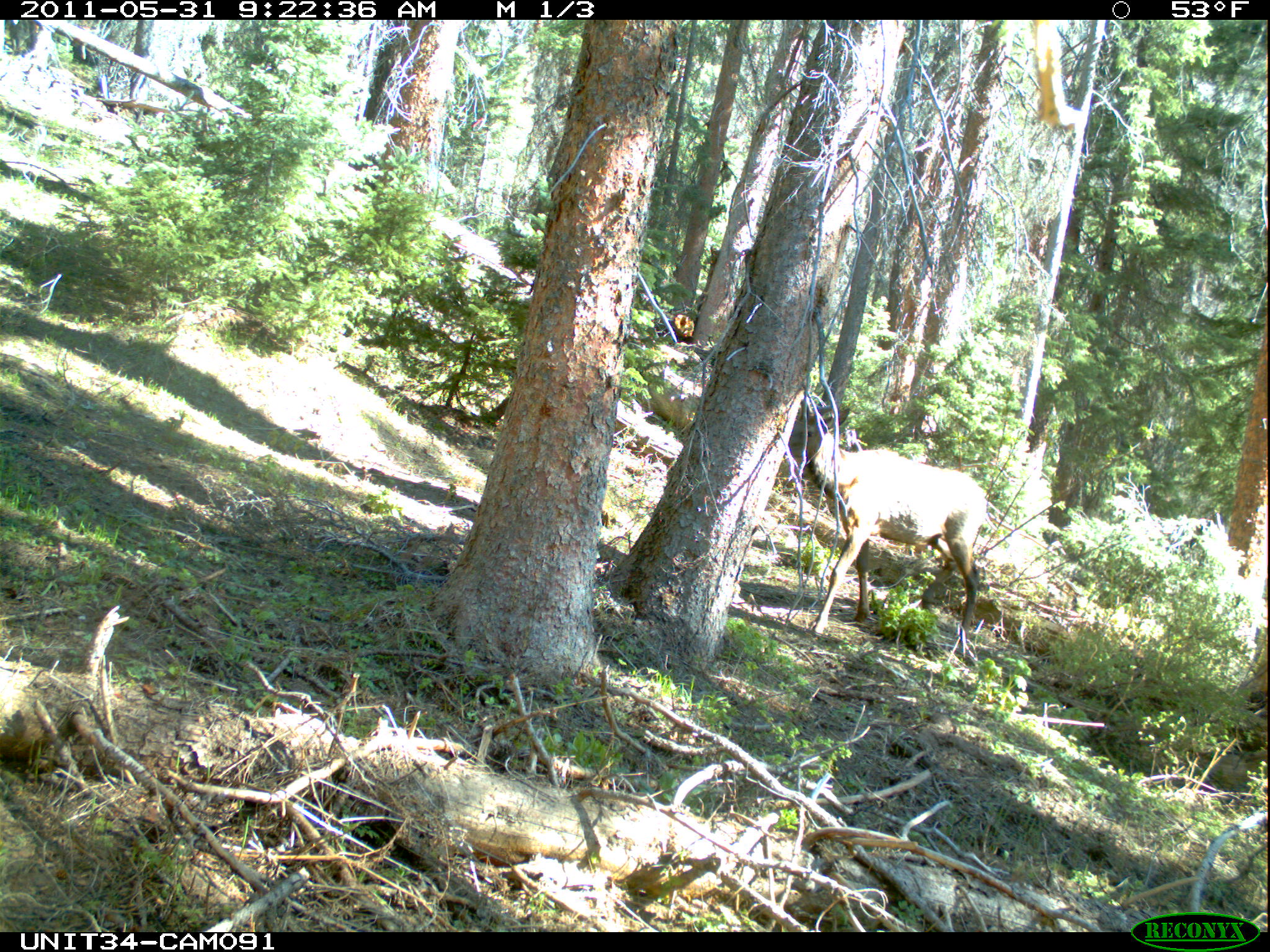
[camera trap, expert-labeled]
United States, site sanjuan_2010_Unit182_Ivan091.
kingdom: Animalia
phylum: Chordata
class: Mammalia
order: Artiodactyla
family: Cervidae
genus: Cervus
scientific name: Cervus elaphus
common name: red deer